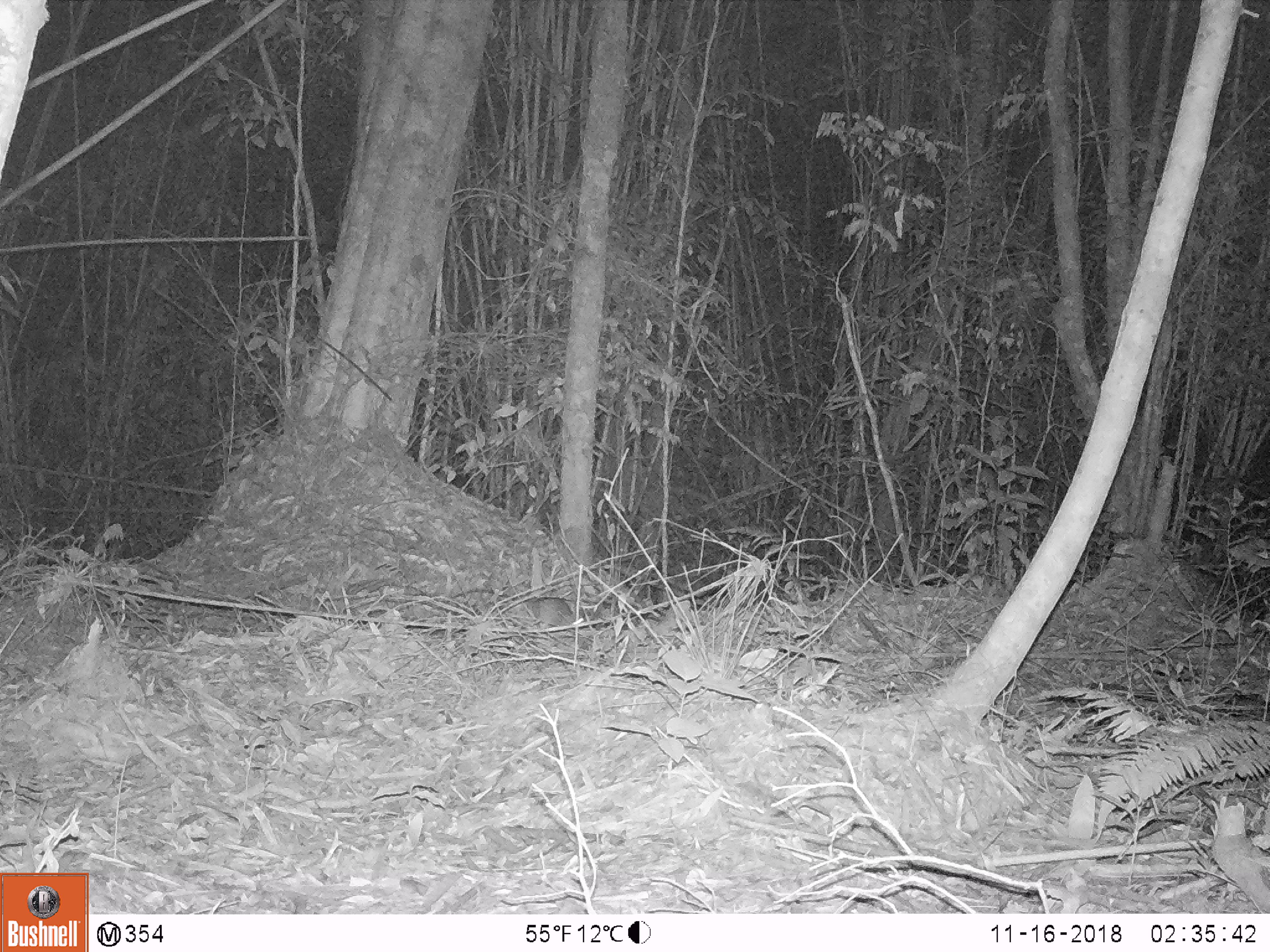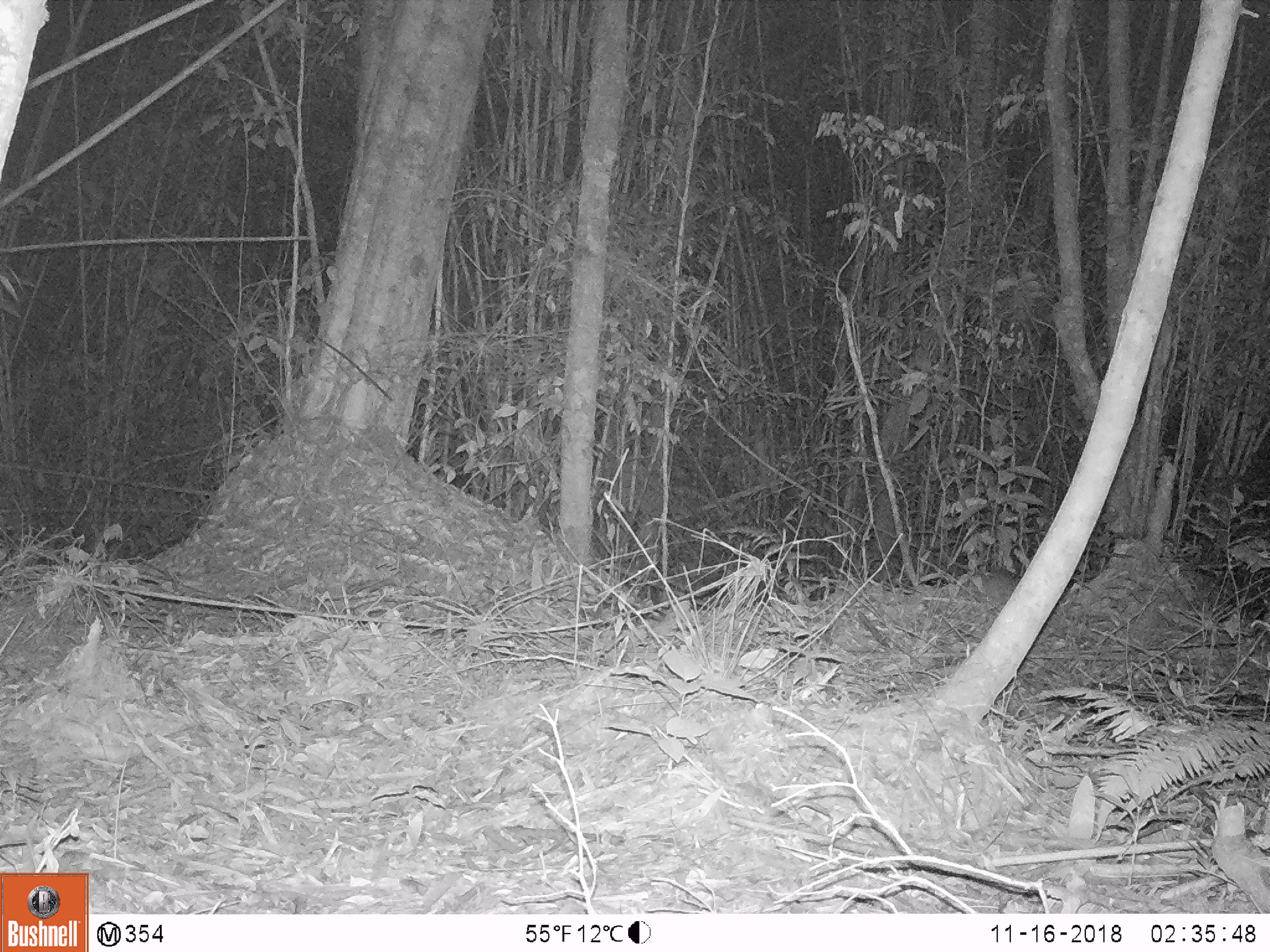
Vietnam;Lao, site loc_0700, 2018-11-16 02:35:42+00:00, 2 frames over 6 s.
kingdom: Animalia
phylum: Chordata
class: Mammalia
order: Rodentia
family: Muridae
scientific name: Muridae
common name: old-world mice and rats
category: unidentified murid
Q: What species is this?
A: Unidentified murid (old-world mice and rats) (Muridae).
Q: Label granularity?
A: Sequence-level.